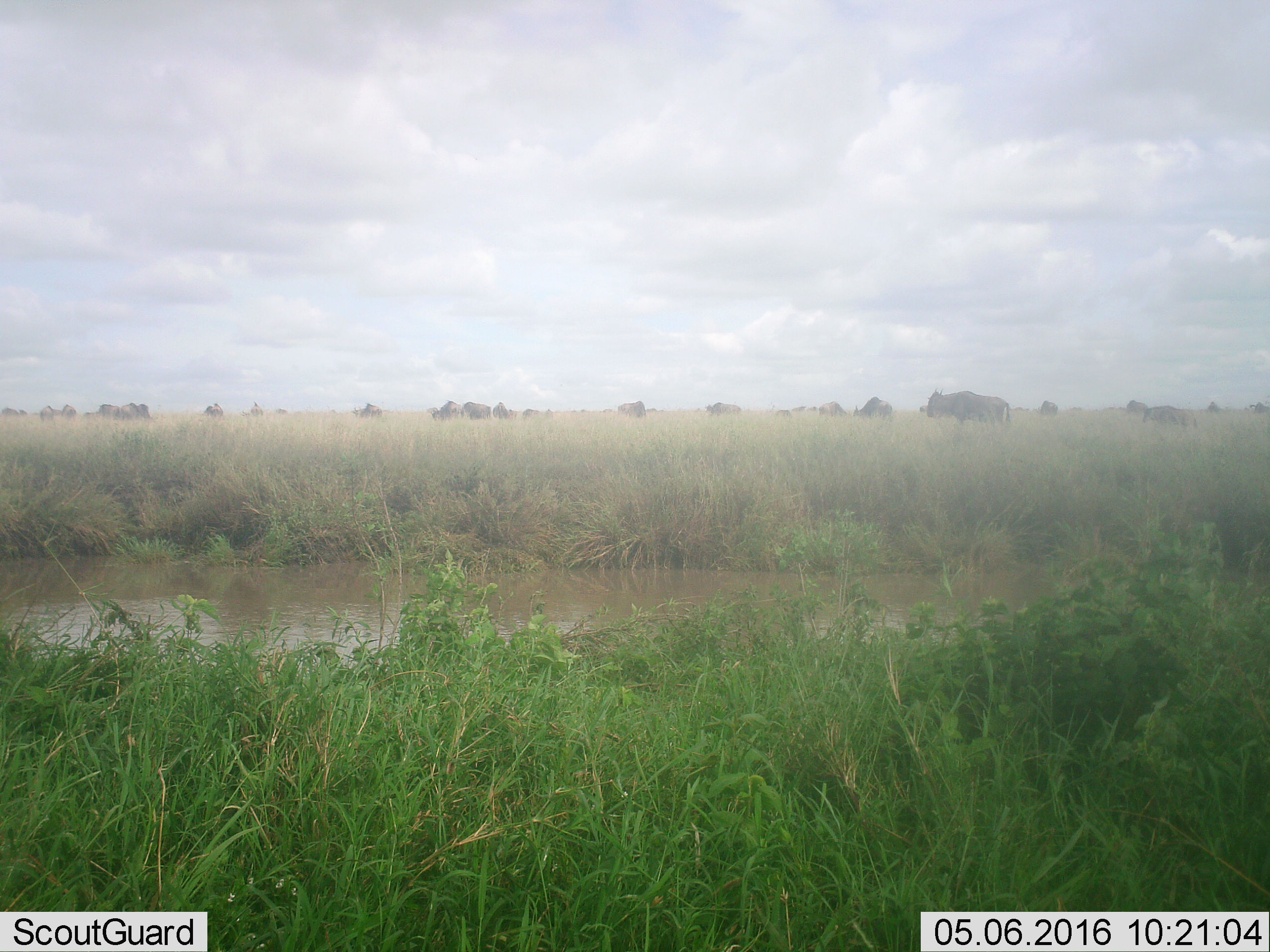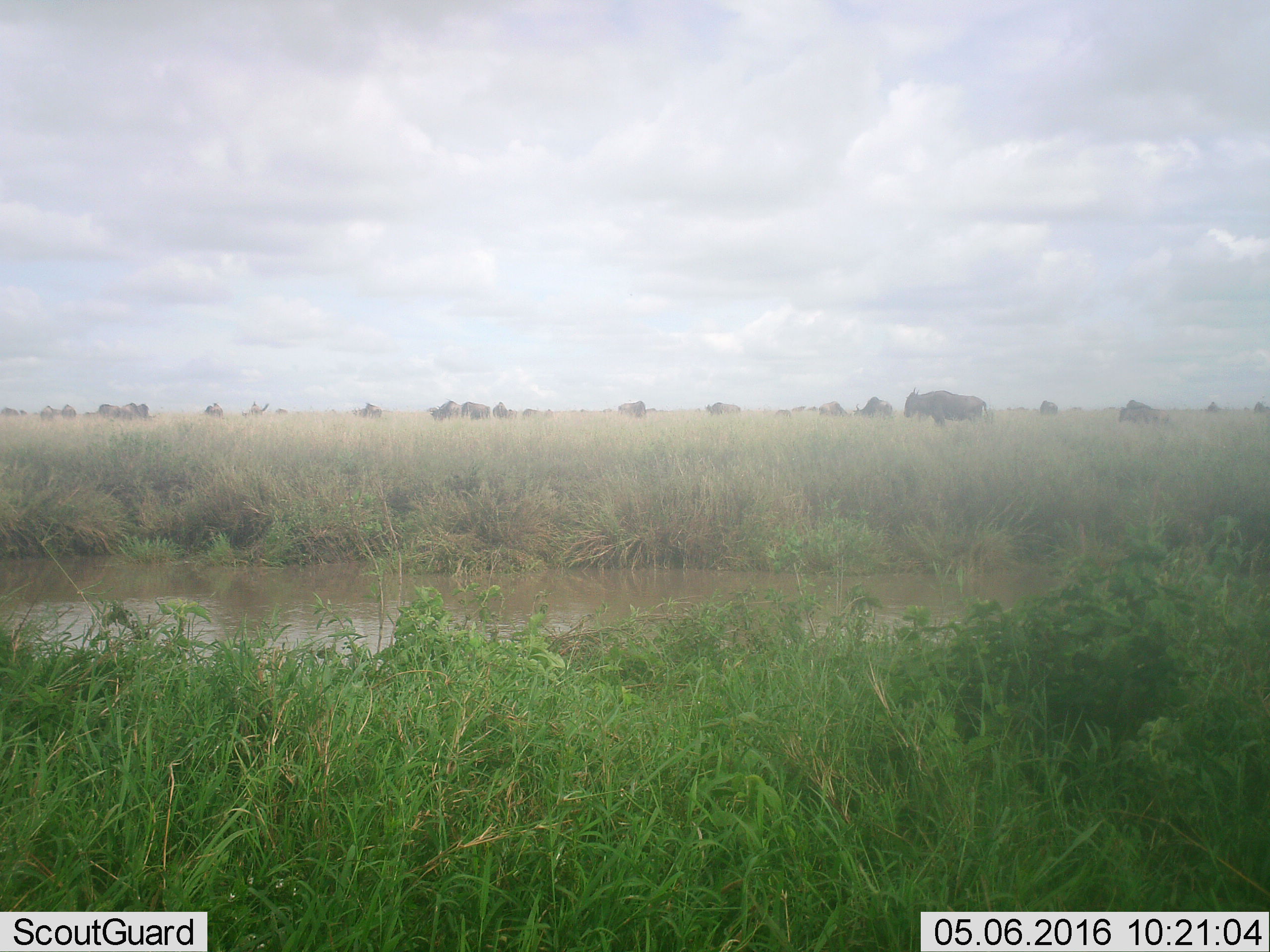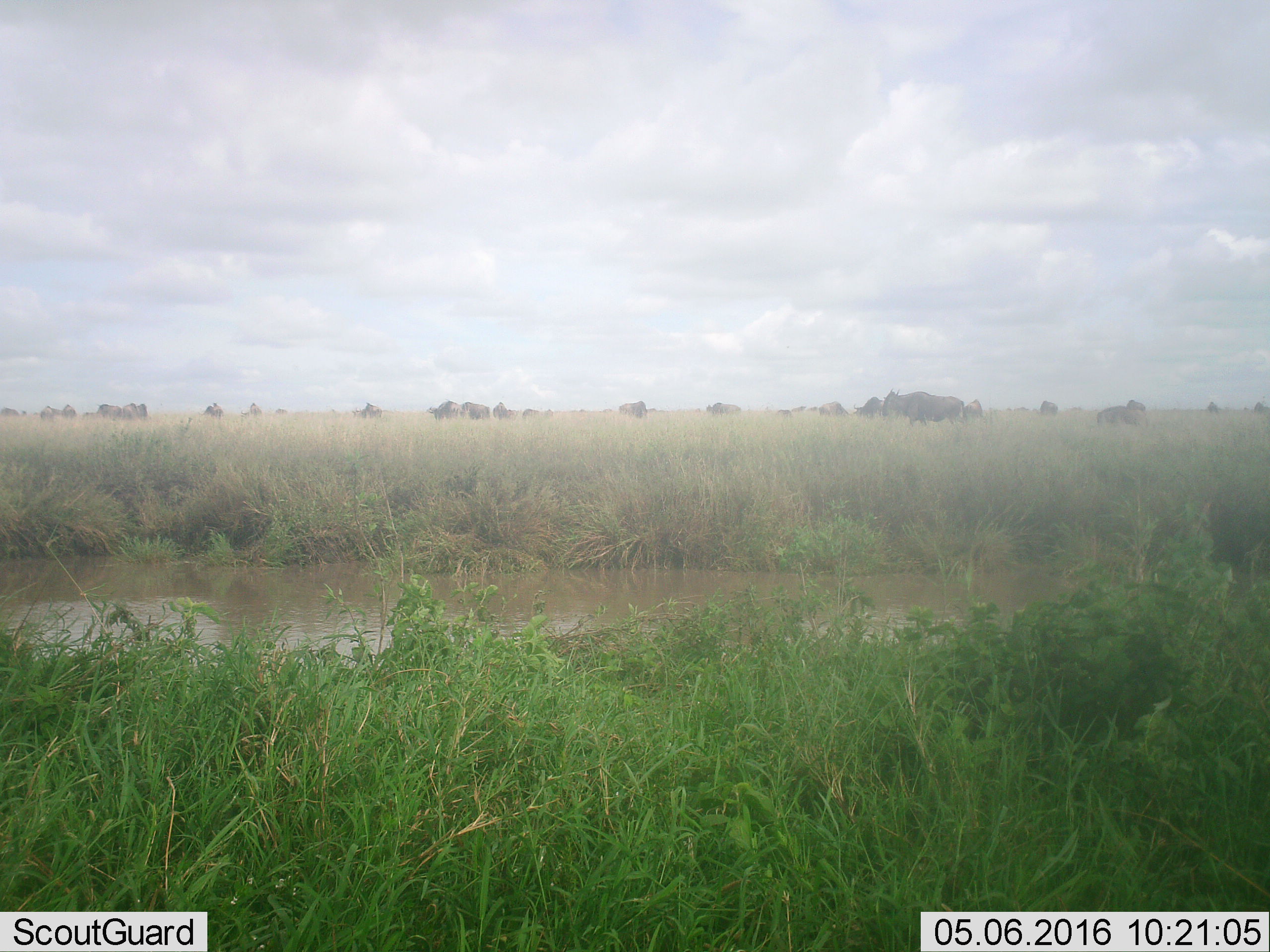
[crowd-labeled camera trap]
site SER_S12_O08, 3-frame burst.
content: unidentified animal